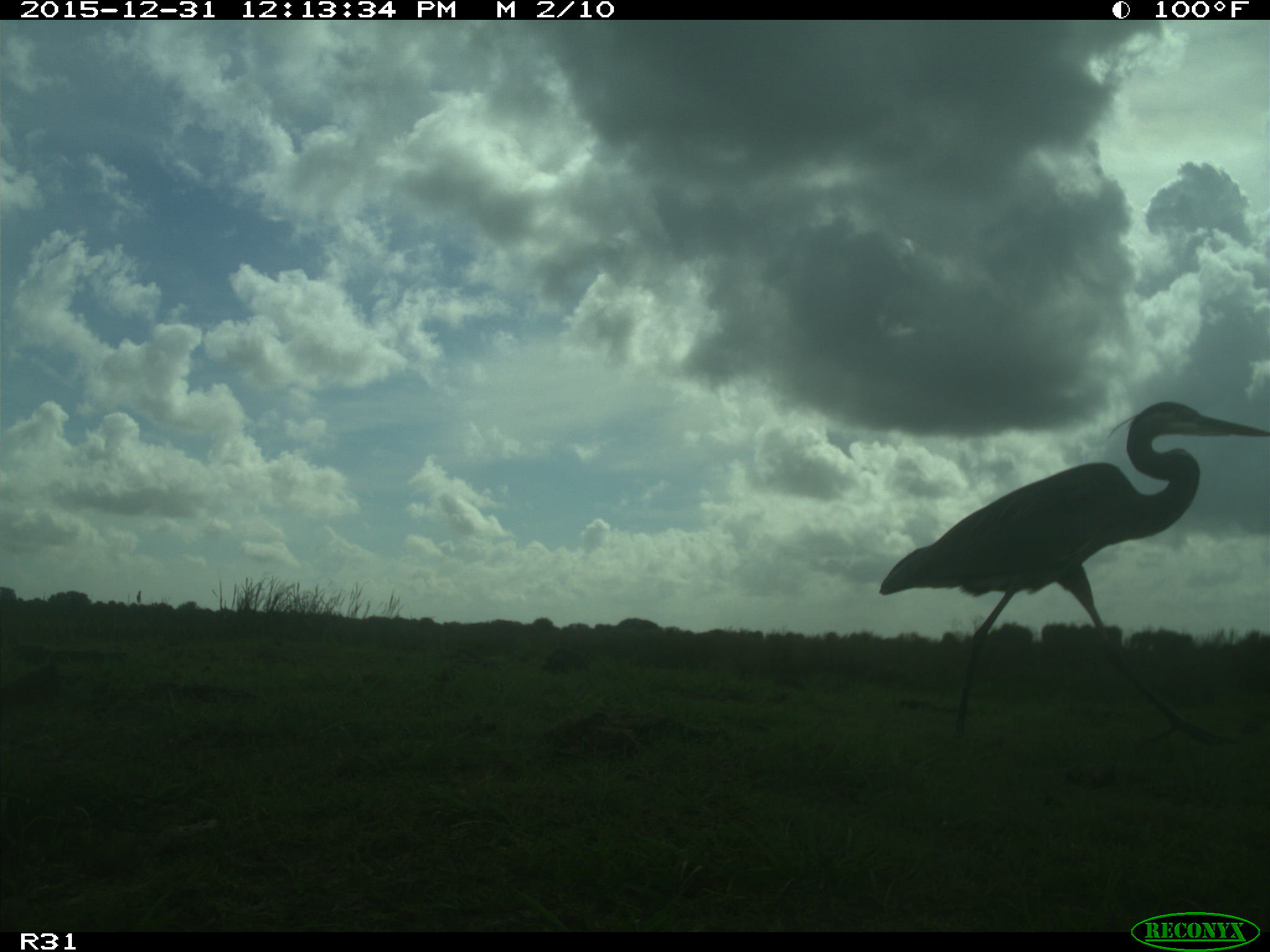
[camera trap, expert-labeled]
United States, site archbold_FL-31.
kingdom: Animalia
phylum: Chordata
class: Aves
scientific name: Aves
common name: birds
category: unidentified bird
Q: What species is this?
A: Unidentified bird (birds) (Aves).